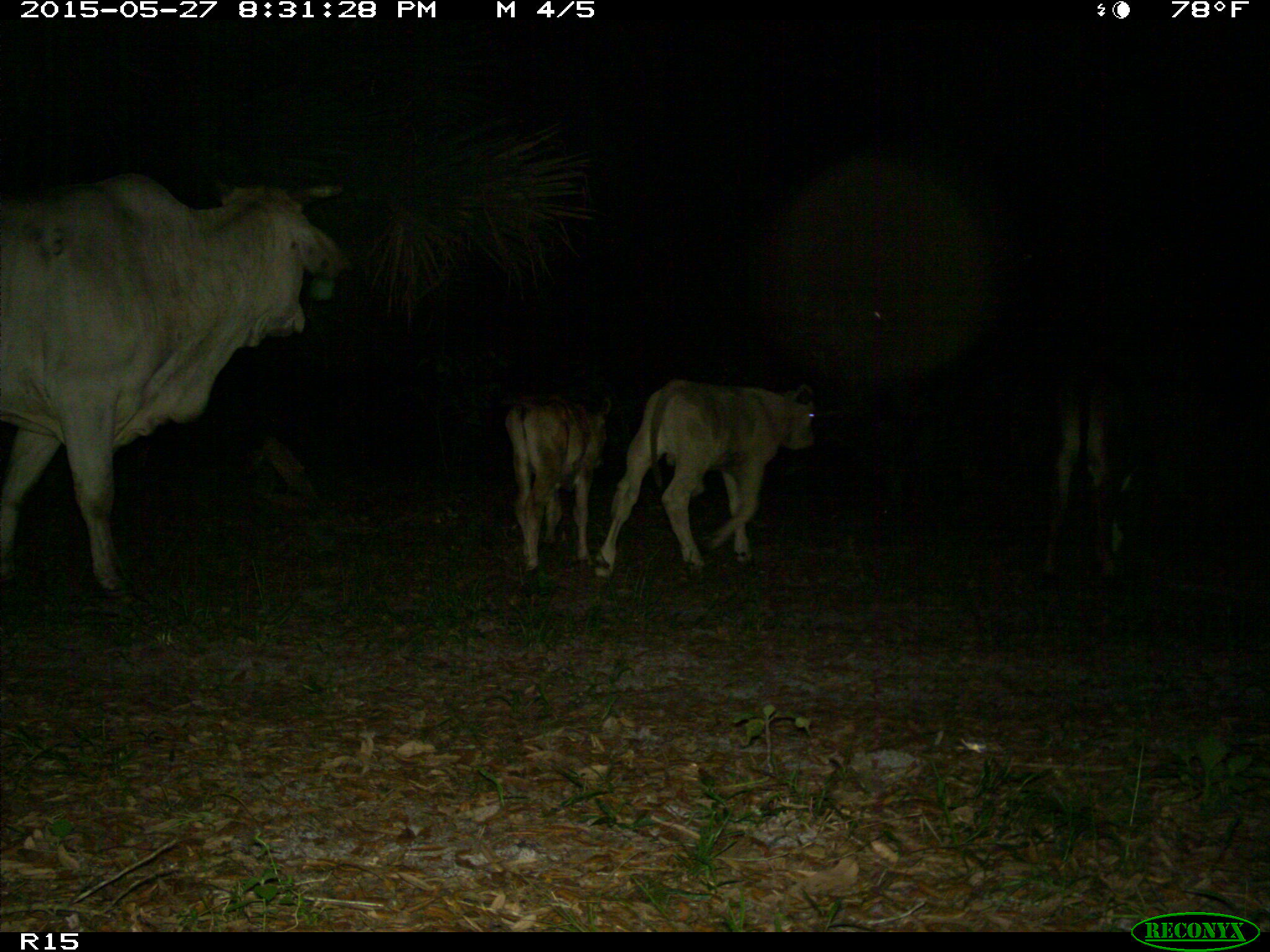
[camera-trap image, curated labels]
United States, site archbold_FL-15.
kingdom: Animalia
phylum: Chordata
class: Mammalia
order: Artiodactyla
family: Bovidae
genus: Bos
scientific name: Bos taurus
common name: domestic cow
Bos taurus (domestic cow).